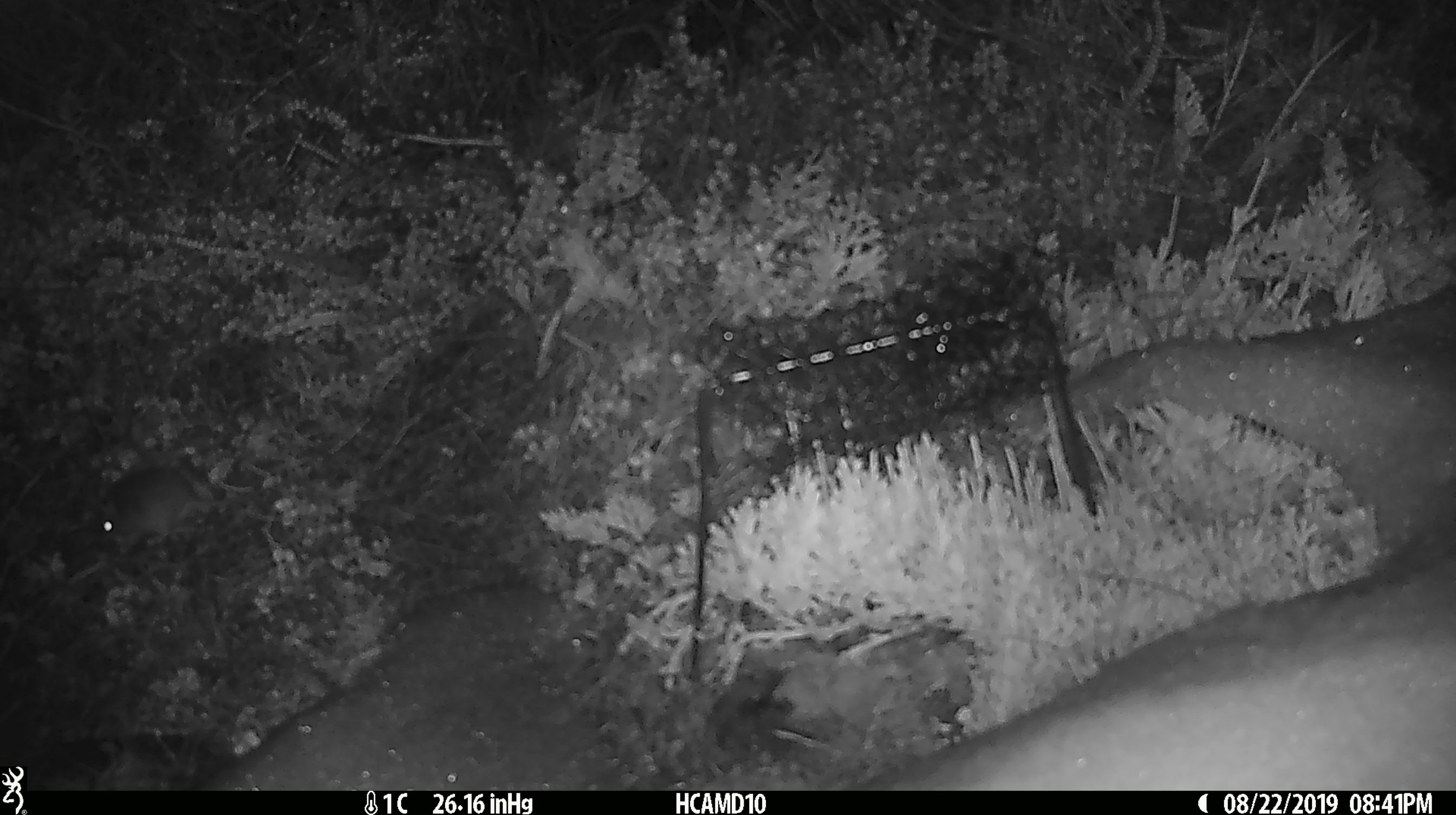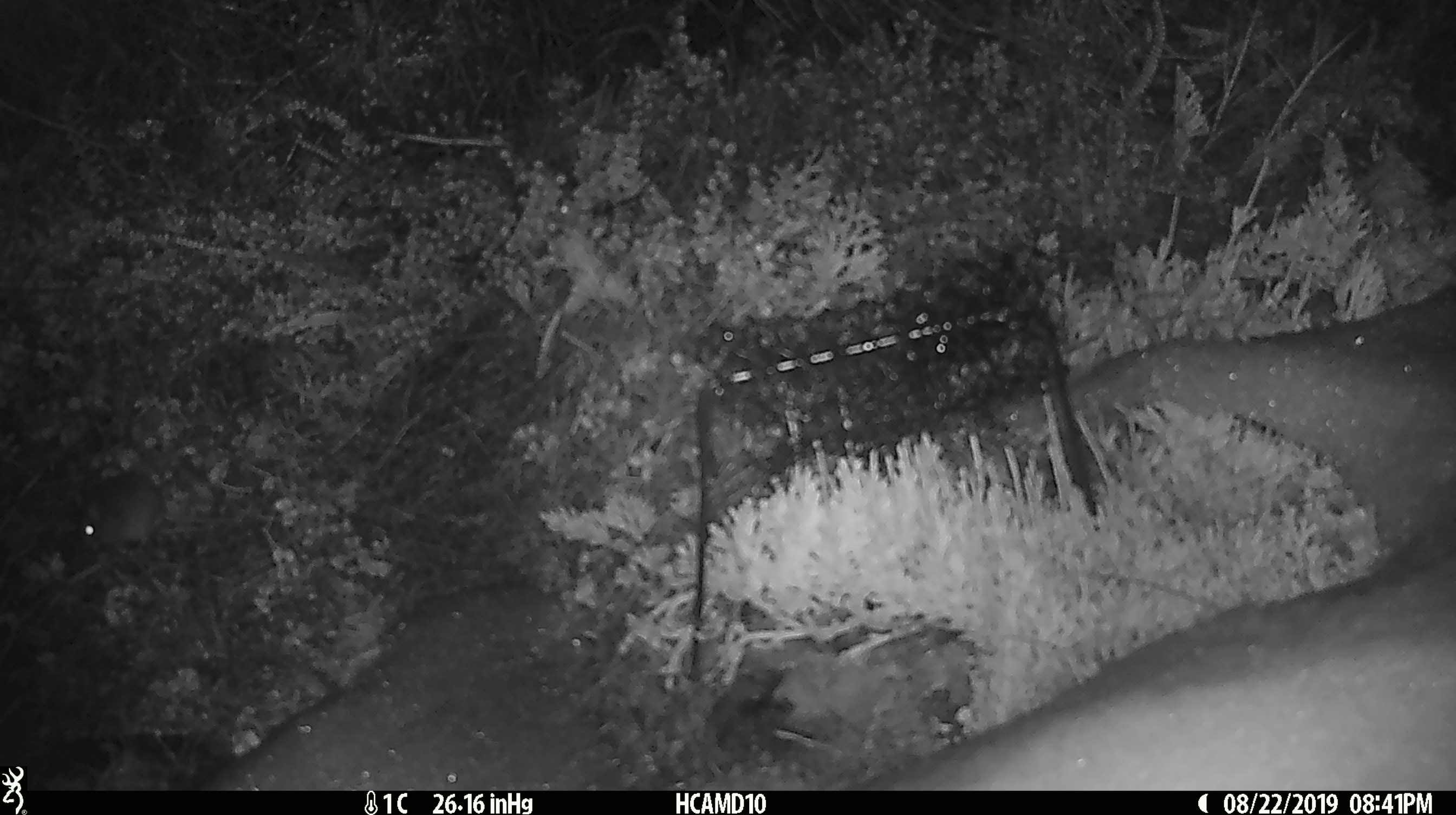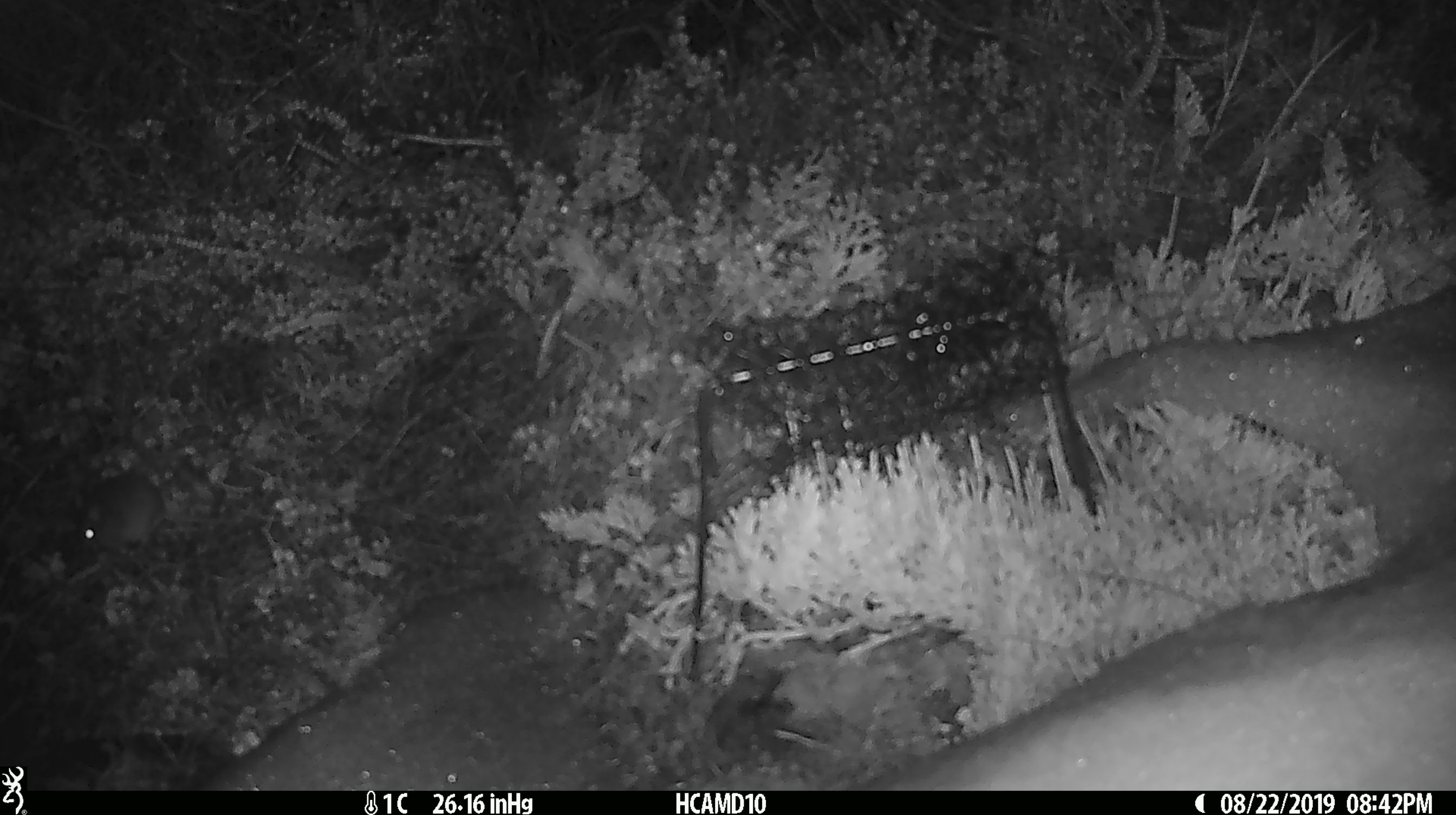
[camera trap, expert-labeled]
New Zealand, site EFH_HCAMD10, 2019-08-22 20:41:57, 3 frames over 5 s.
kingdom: Animalia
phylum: Chordata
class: Mammalia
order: Rodentia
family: Muridae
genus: Mus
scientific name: Mus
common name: mouse